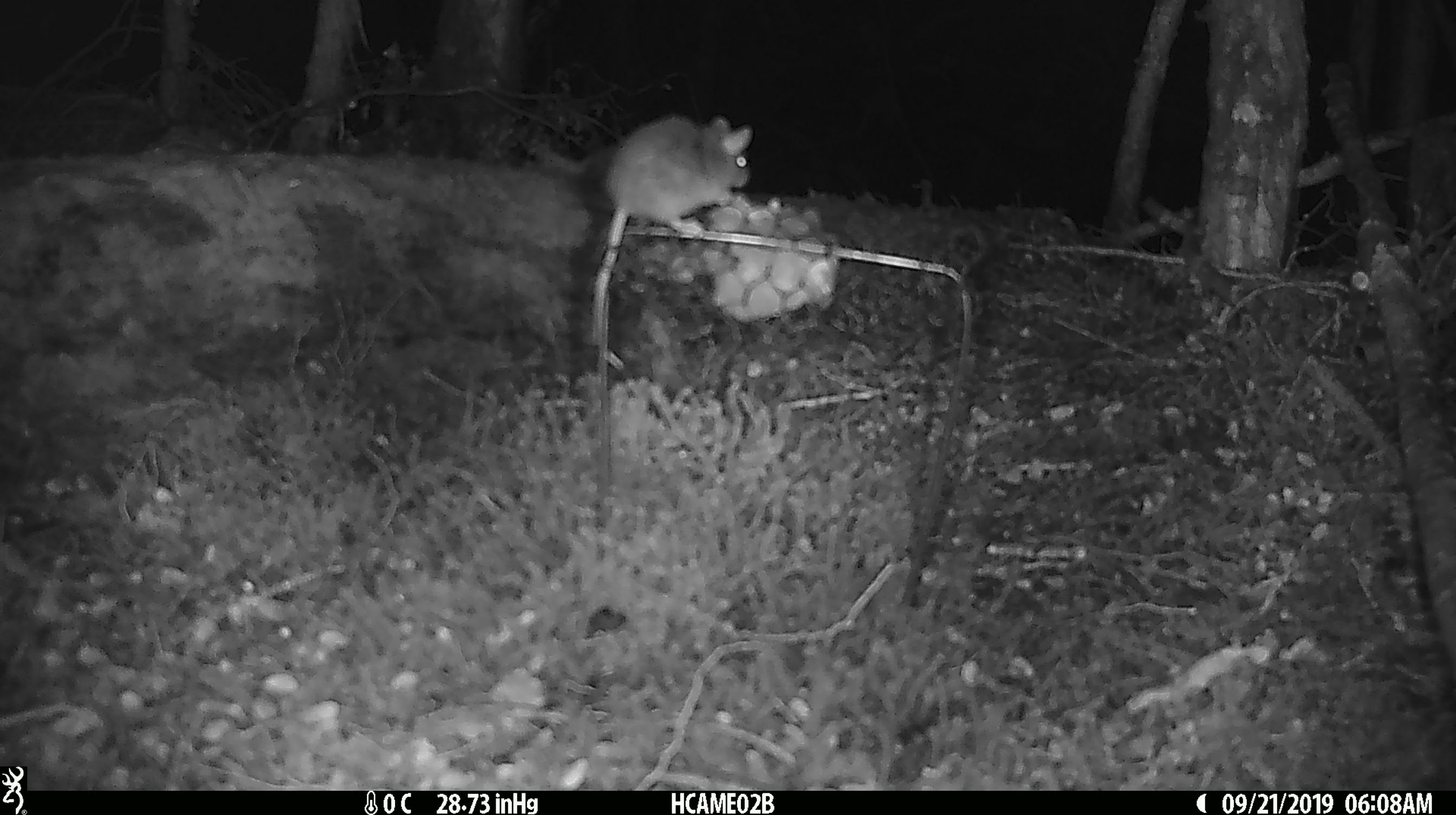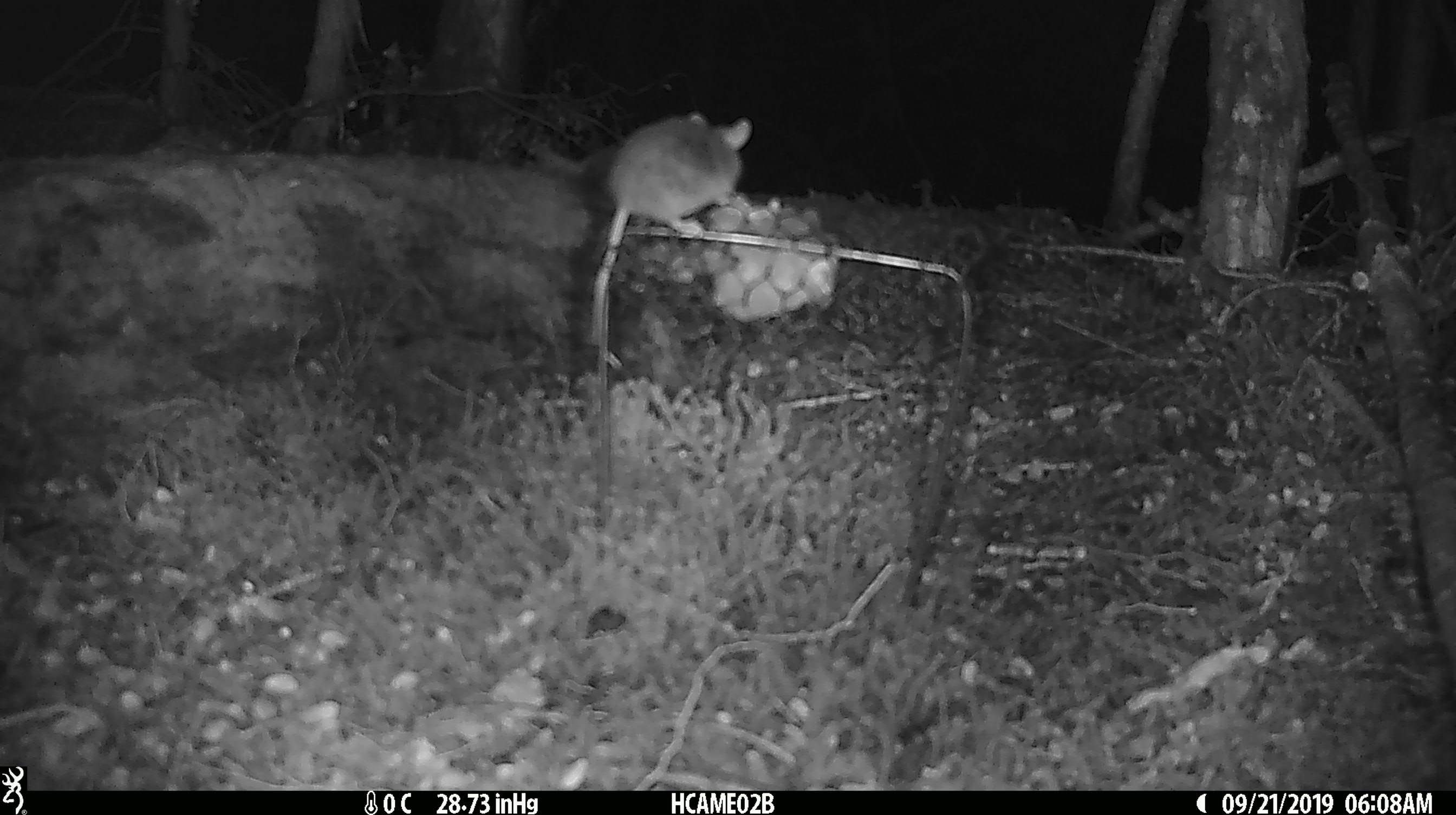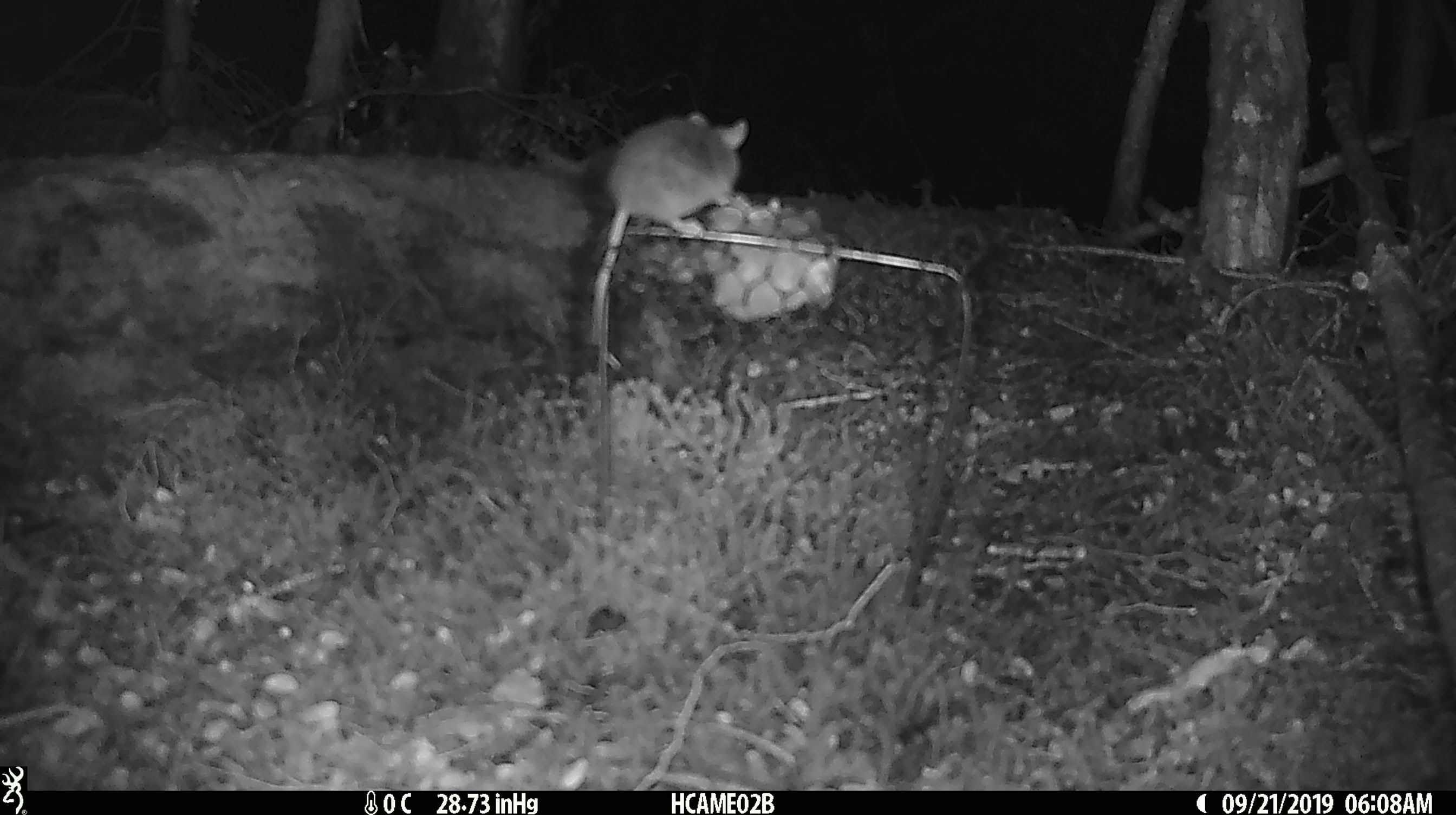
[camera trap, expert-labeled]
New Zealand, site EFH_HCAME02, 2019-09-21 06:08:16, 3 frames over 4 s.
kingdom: Animalia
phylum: Chordata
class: Mammalia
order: Rodentia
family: Muridae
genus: Mus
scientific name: Mus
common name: mouse